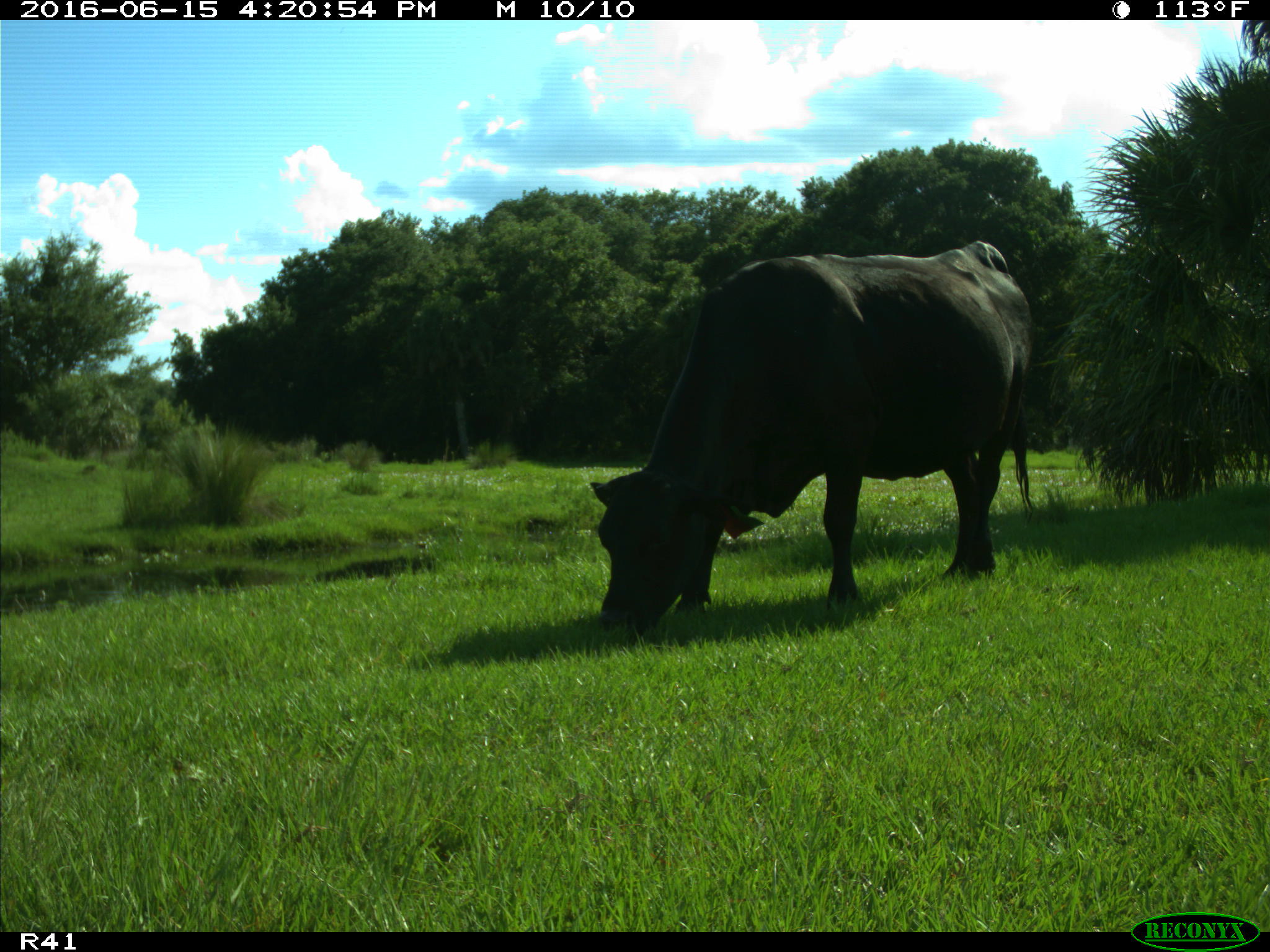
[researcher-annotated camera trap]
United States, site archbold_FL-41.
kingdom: Animalia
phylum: Chordata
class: Mammalia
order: Artiodactyla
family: Bovidae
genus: Bos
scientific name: Bos taurus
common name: domestic cow